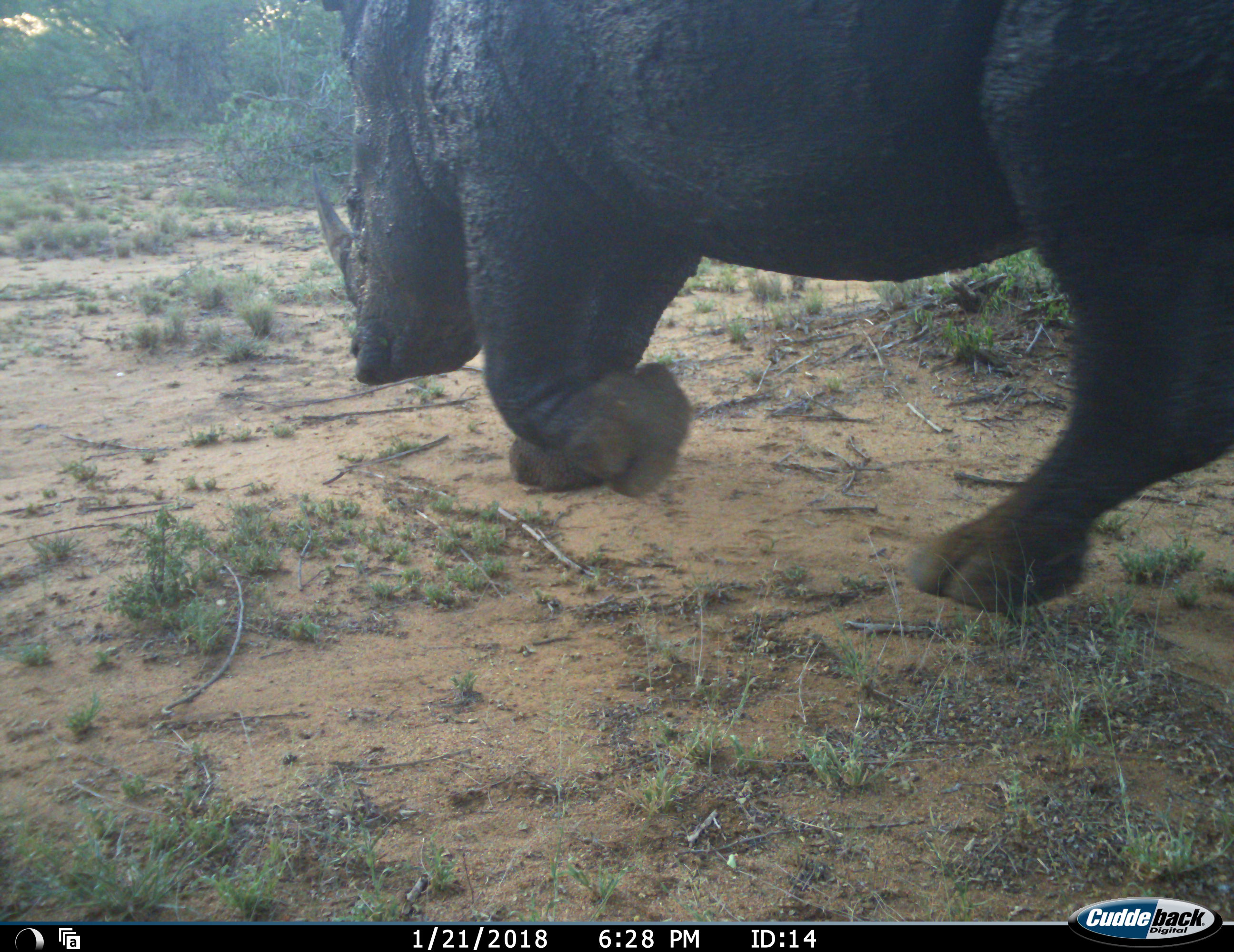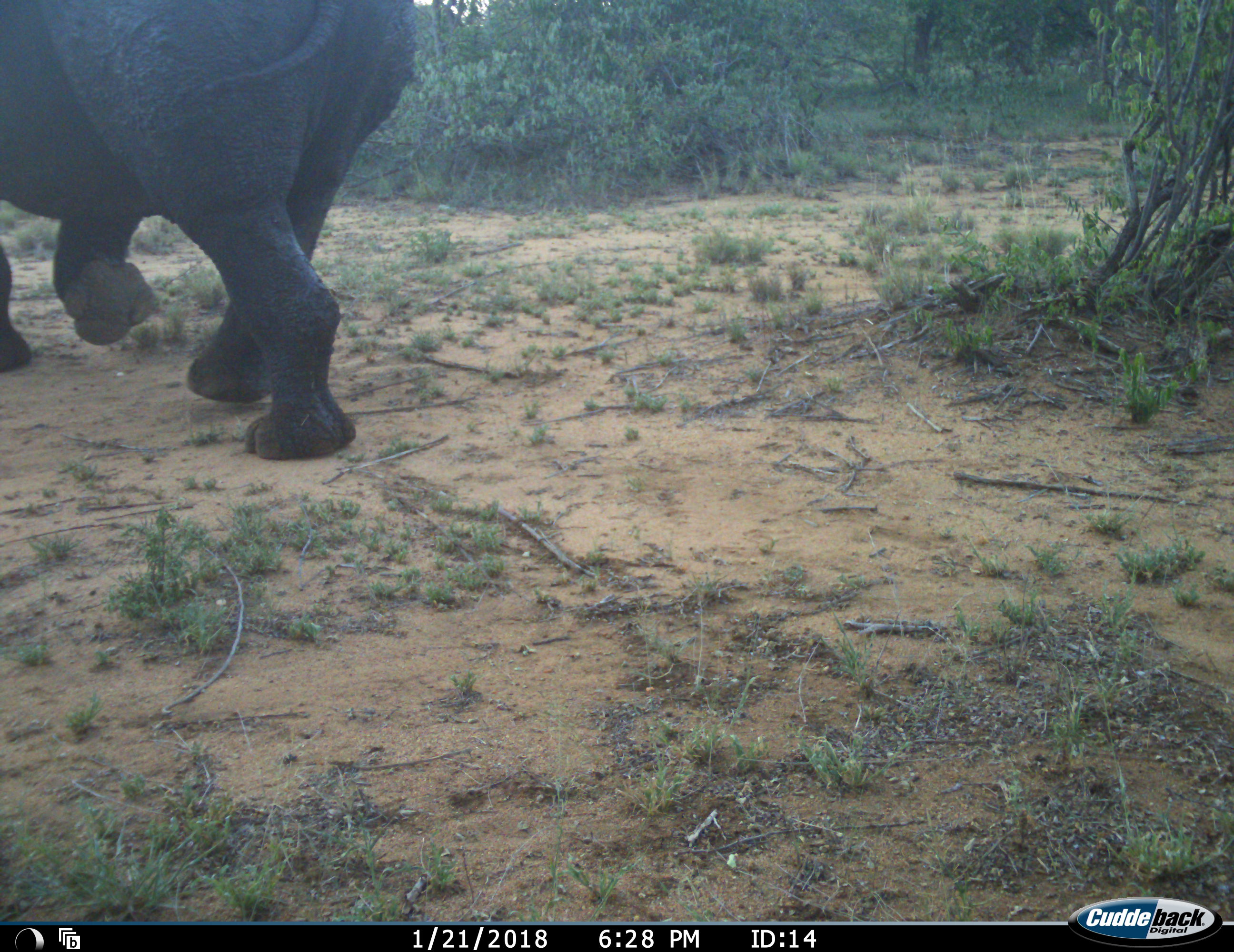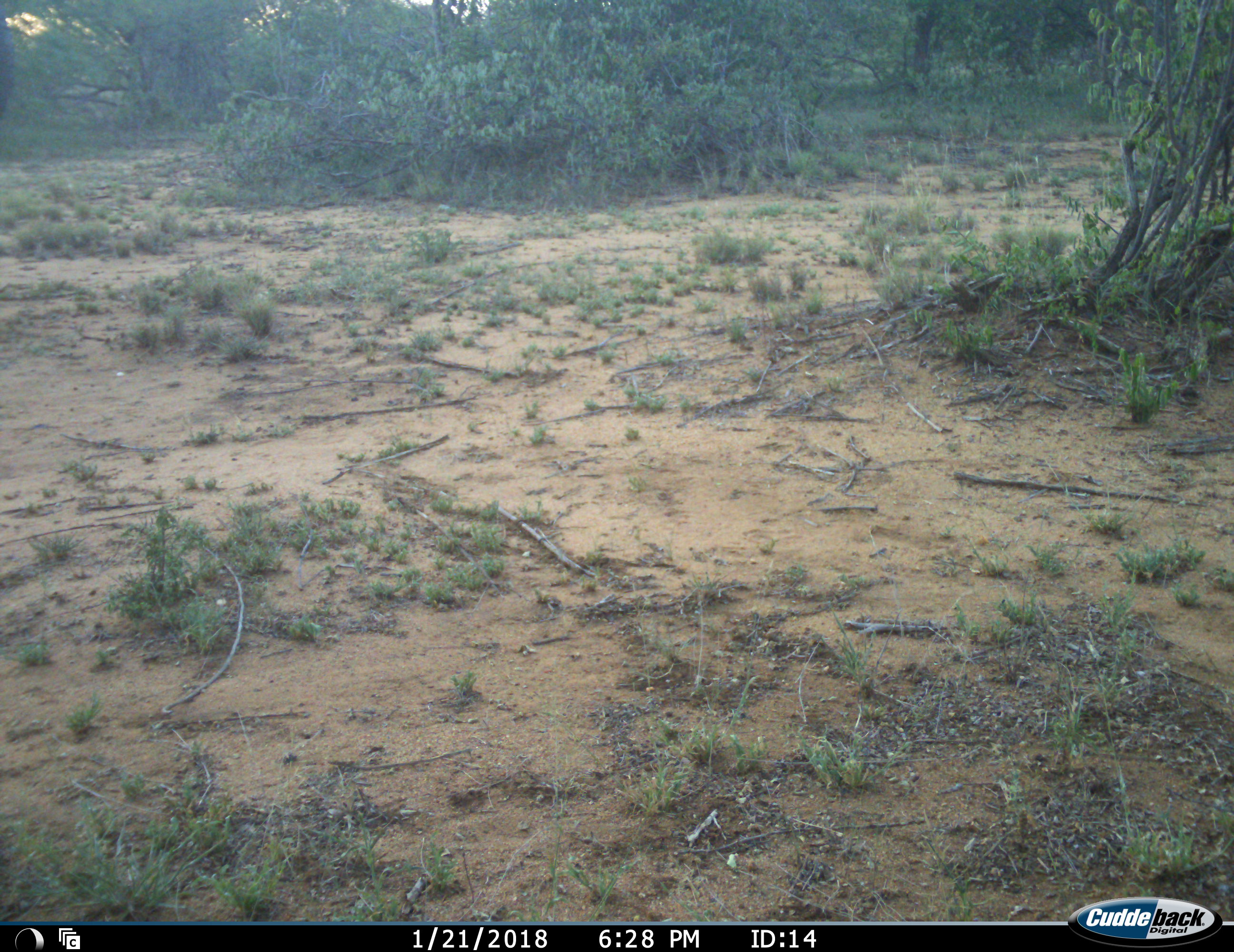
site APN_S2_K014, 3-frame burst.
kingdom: Animalia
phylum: Chordata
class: Mammalia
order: Perissodactyla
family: Rhinocerotidae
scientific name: Rhinocerotidae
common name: unknown rhinoceros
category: rhinocerosunknown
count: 1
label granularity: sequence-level